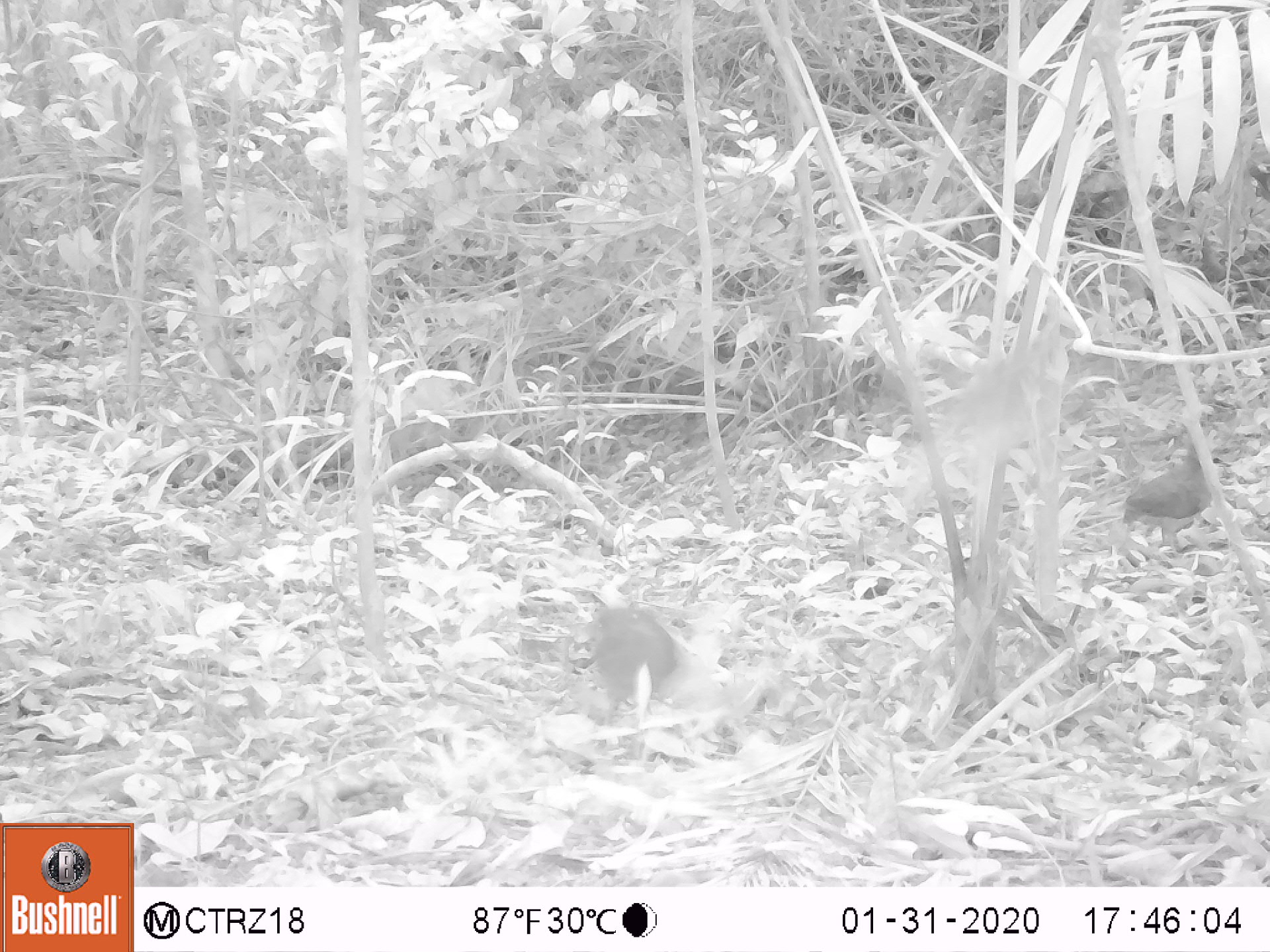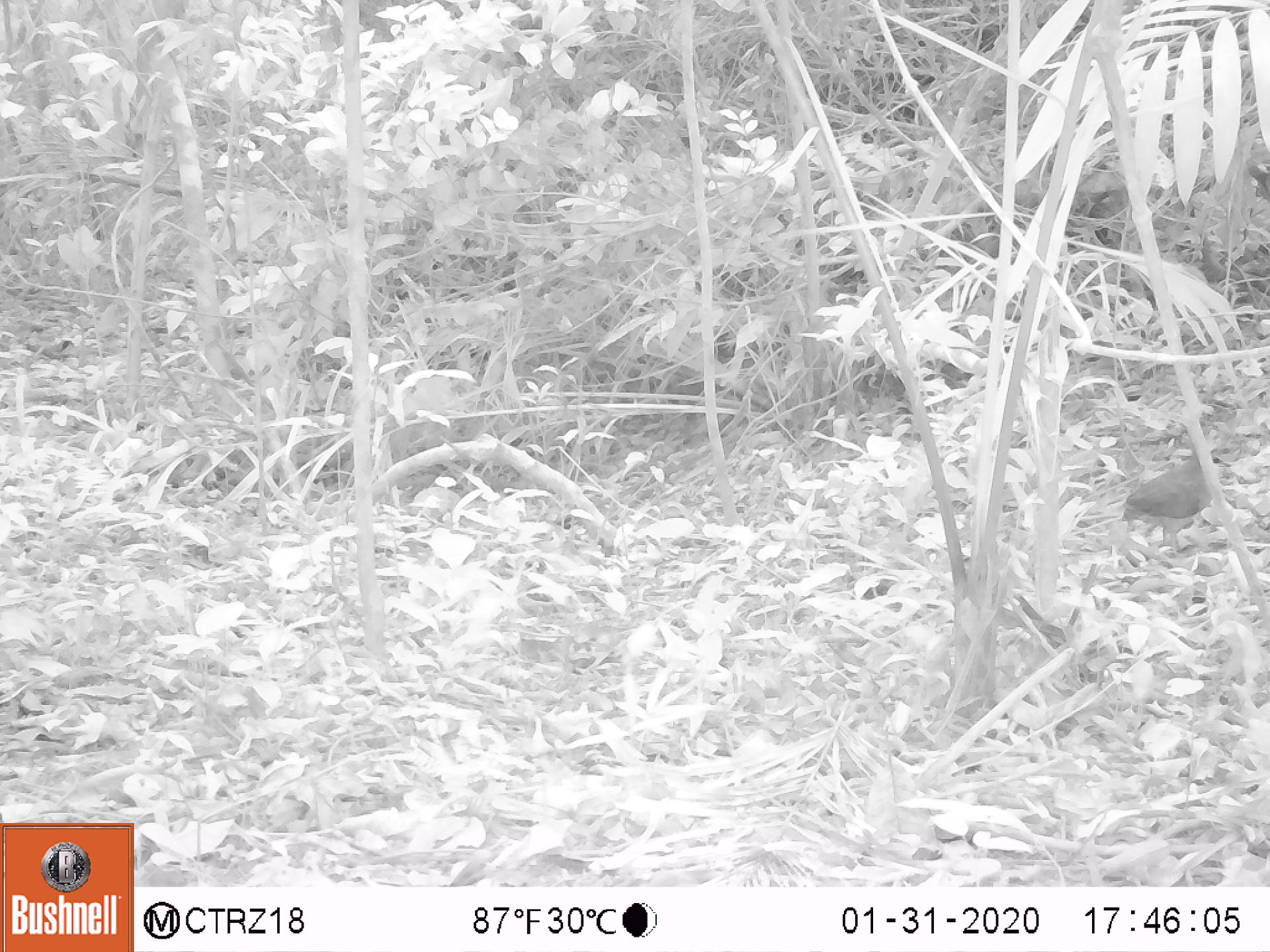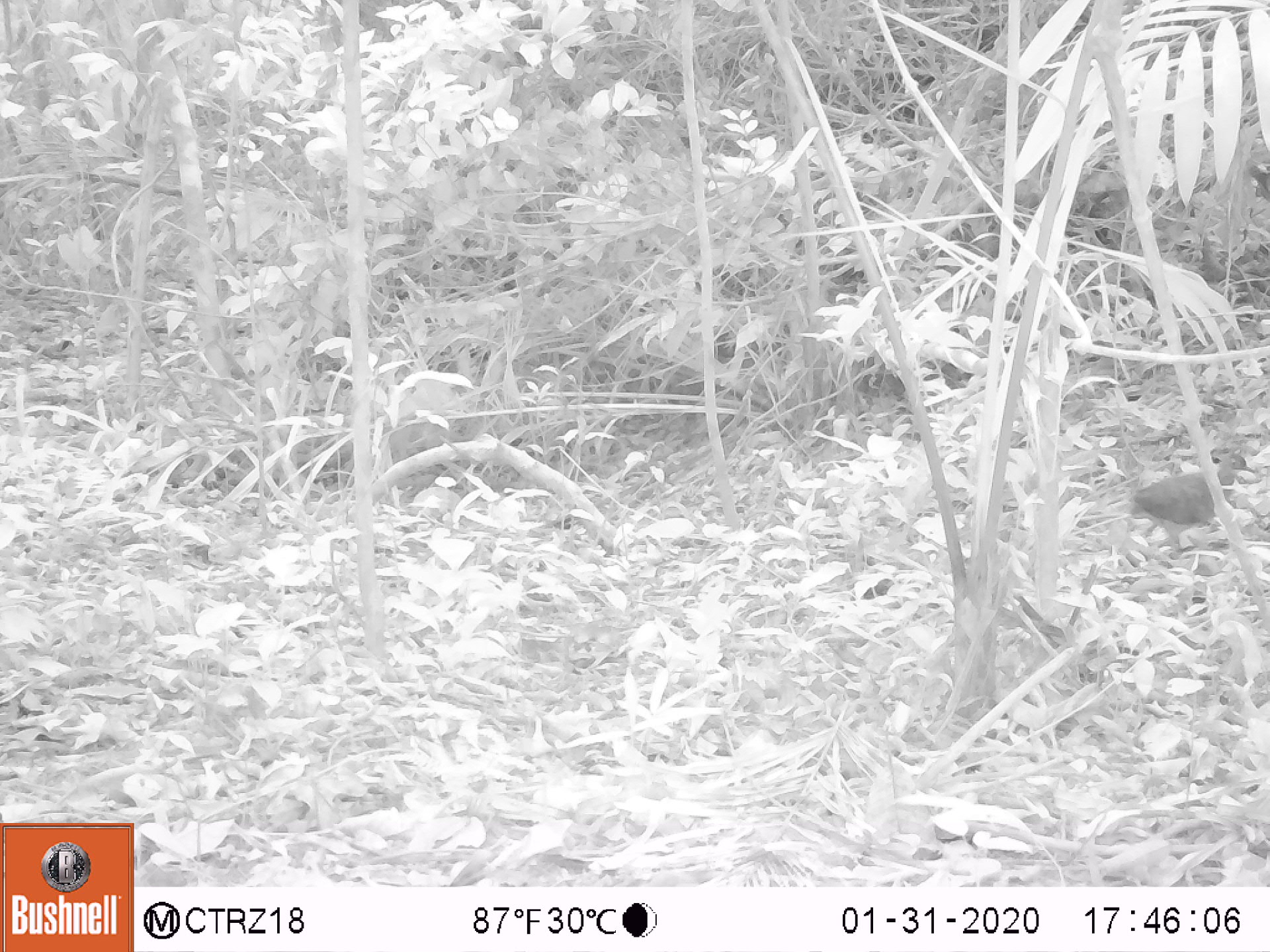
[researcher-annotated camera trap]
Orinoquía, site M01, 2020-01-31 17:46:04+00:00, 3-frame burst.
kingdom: Animalia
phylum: Chordata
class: Aves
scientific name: Aves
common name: bird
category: unknown bird